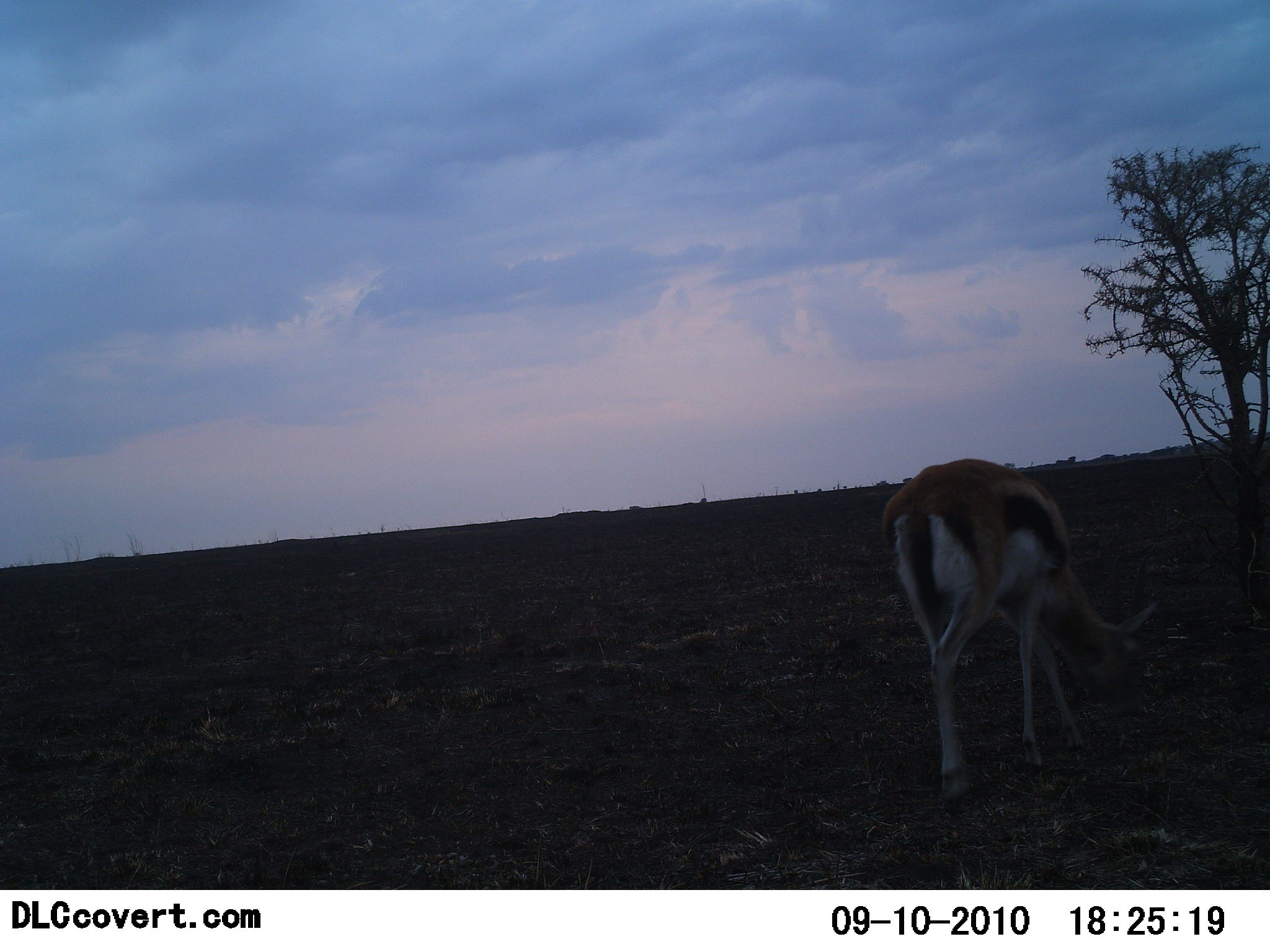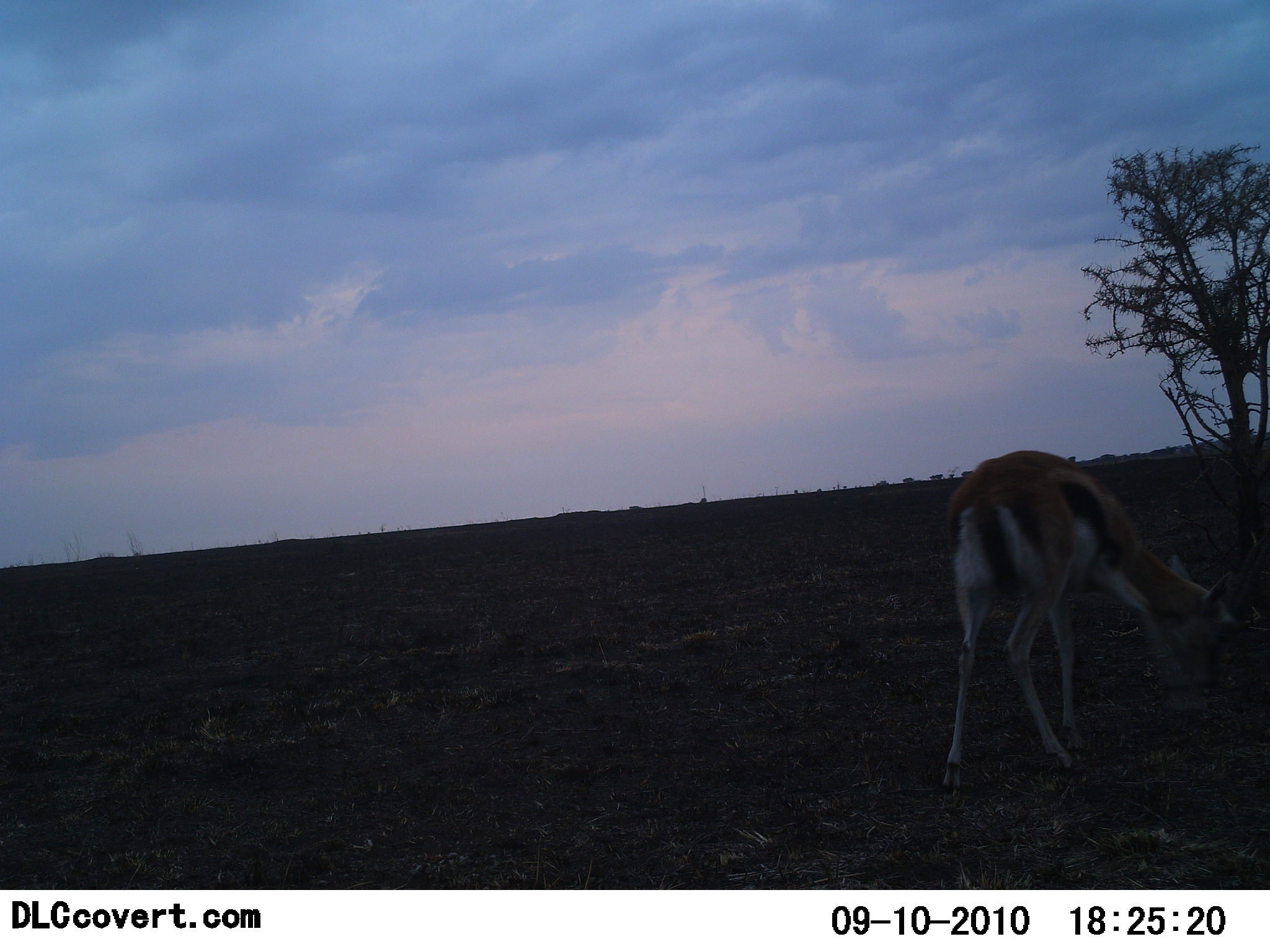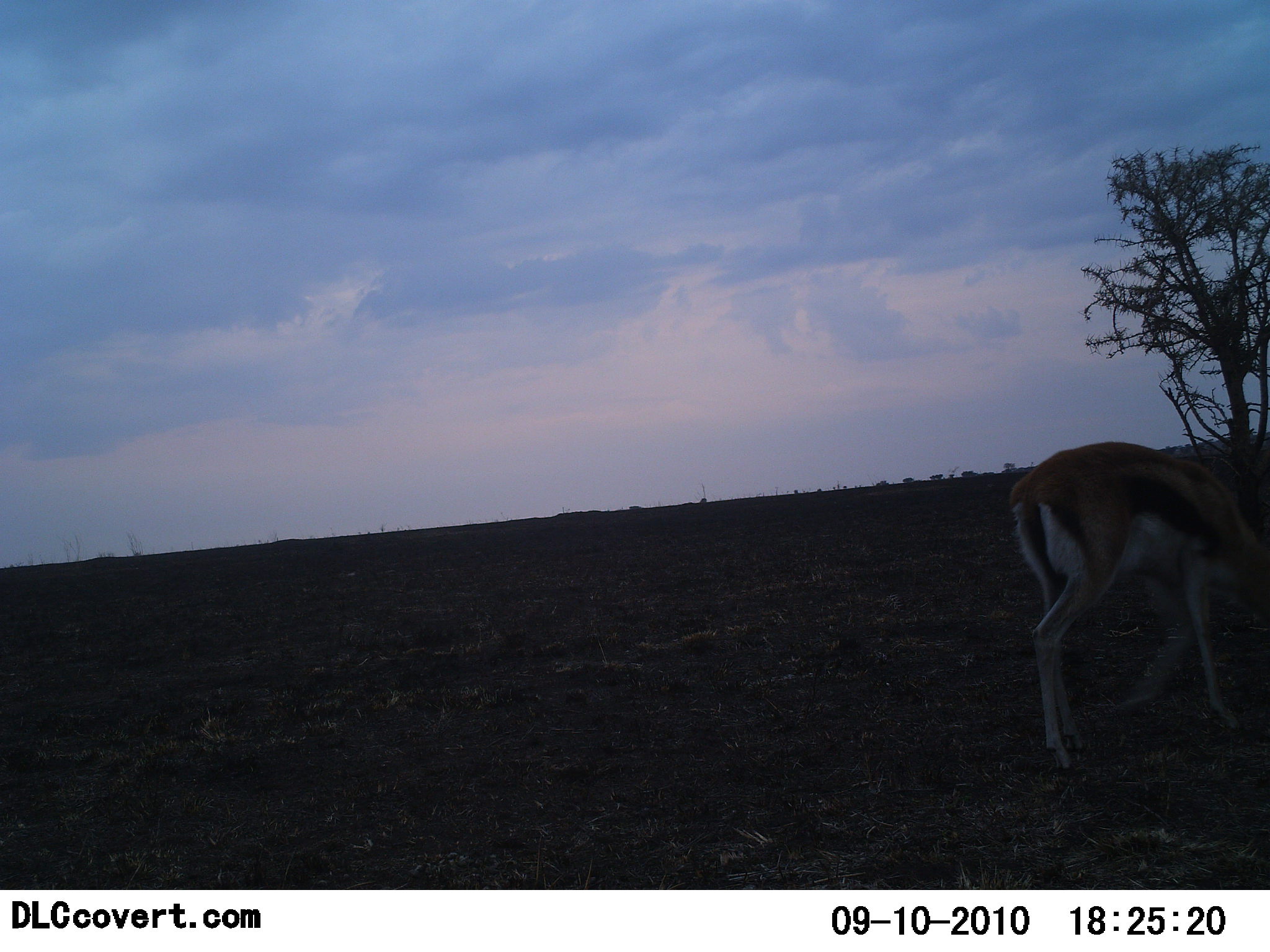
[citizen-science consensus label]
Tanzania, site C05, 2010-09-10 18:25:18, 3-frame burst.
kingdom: Animalia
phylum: Chordata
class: Mammalia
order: Artiodactyla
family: Bovidae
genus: Eudorcas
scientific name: Eudorcas thomsonii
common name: thomson's gazelle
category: gazellethomsons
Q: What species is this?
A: Gazellethomsons (thomson's gazelle) (Eudorcas thomsonii).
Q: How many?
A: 1.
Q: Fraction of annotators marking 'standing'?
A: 6%.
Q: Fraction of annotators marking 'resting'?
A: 0%.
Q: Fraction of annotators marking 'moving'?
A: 29%.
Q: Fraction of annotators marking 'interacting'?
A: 0%.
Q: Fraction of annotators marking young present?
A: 0%.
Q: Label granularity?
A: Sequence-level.